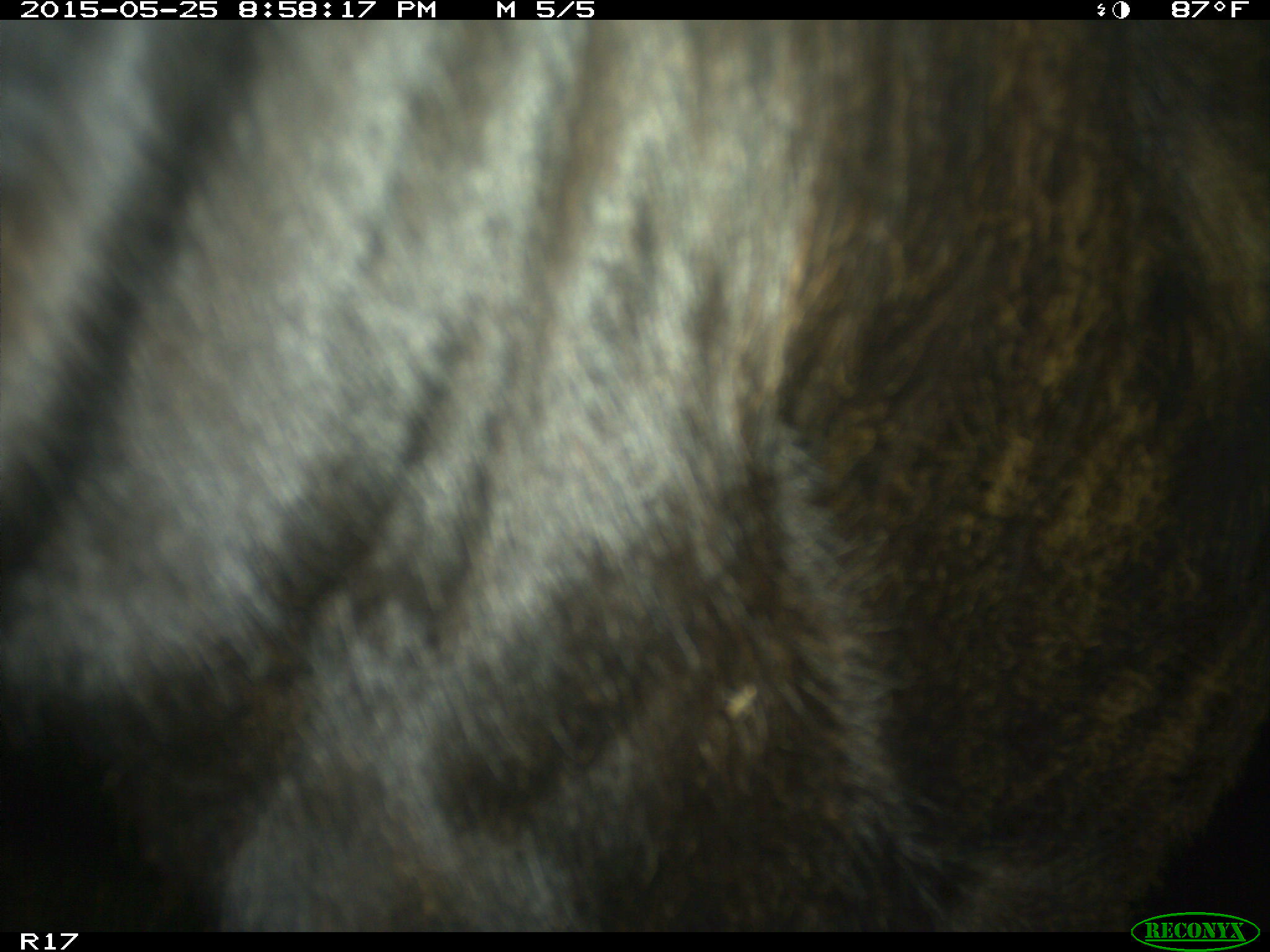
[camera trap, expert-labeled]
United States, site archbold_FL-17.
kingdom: Animalia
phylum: Chordata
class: Mammalia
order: Artiodactyla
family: Bovidae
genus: Bos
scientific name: Bos taurus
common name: domestic cow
Bos taurus (domestic cow).